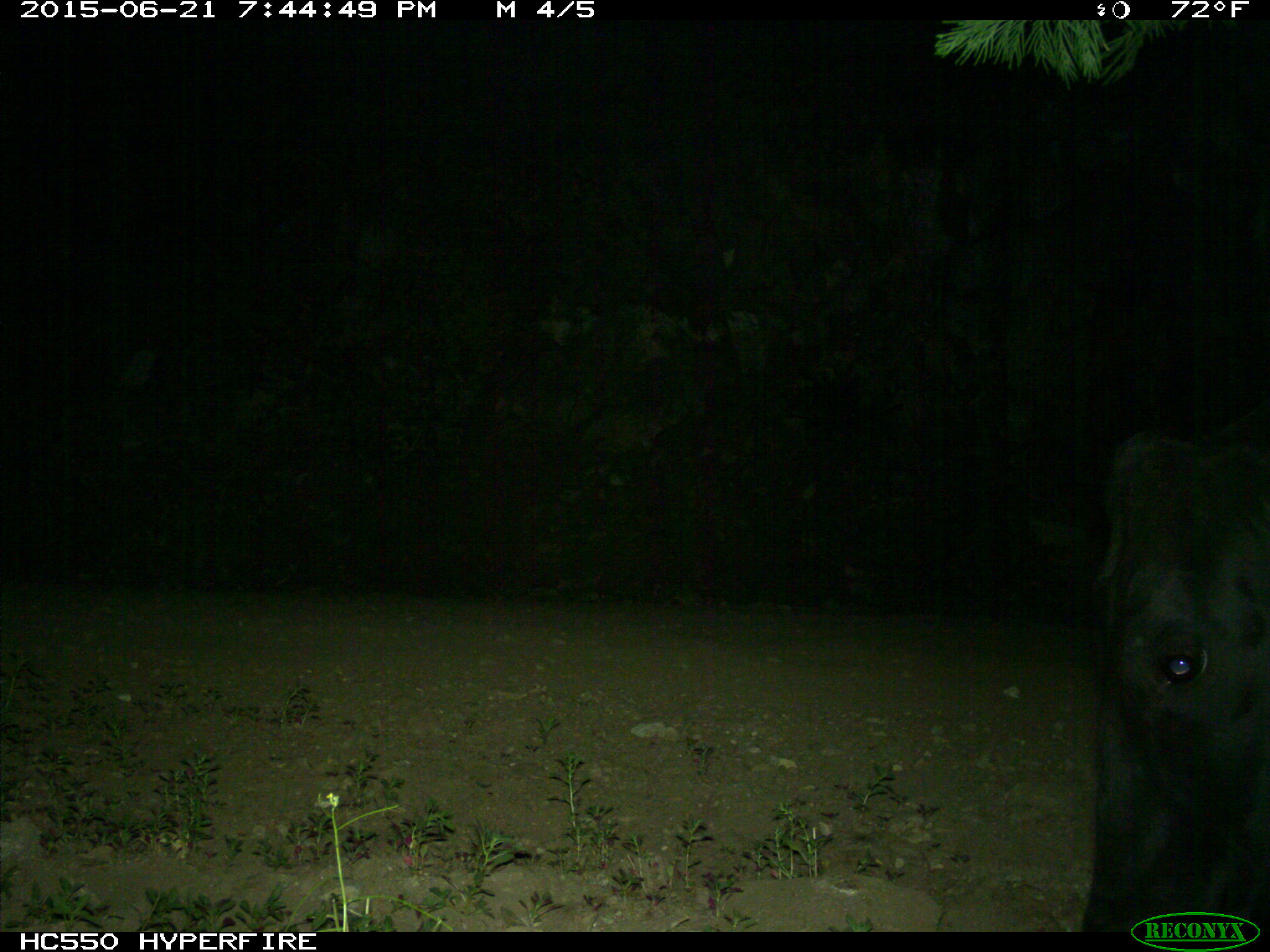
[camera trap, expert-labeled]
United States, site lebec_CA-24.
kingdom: Animalia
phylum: Chordata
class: Mammalia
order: Artiodactyla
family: Bovidae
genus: Bos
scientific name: Bos taurus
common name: domestic cow